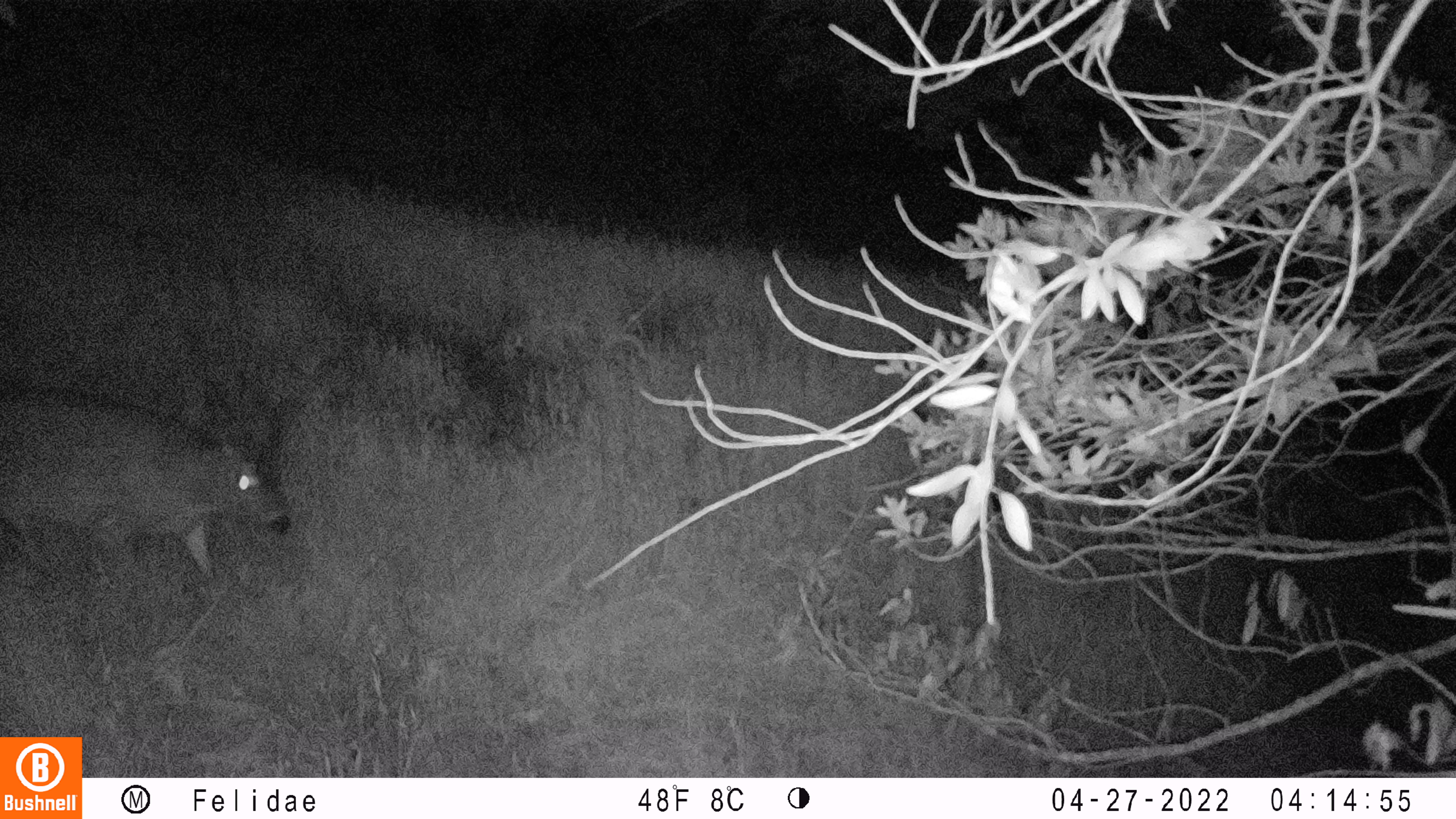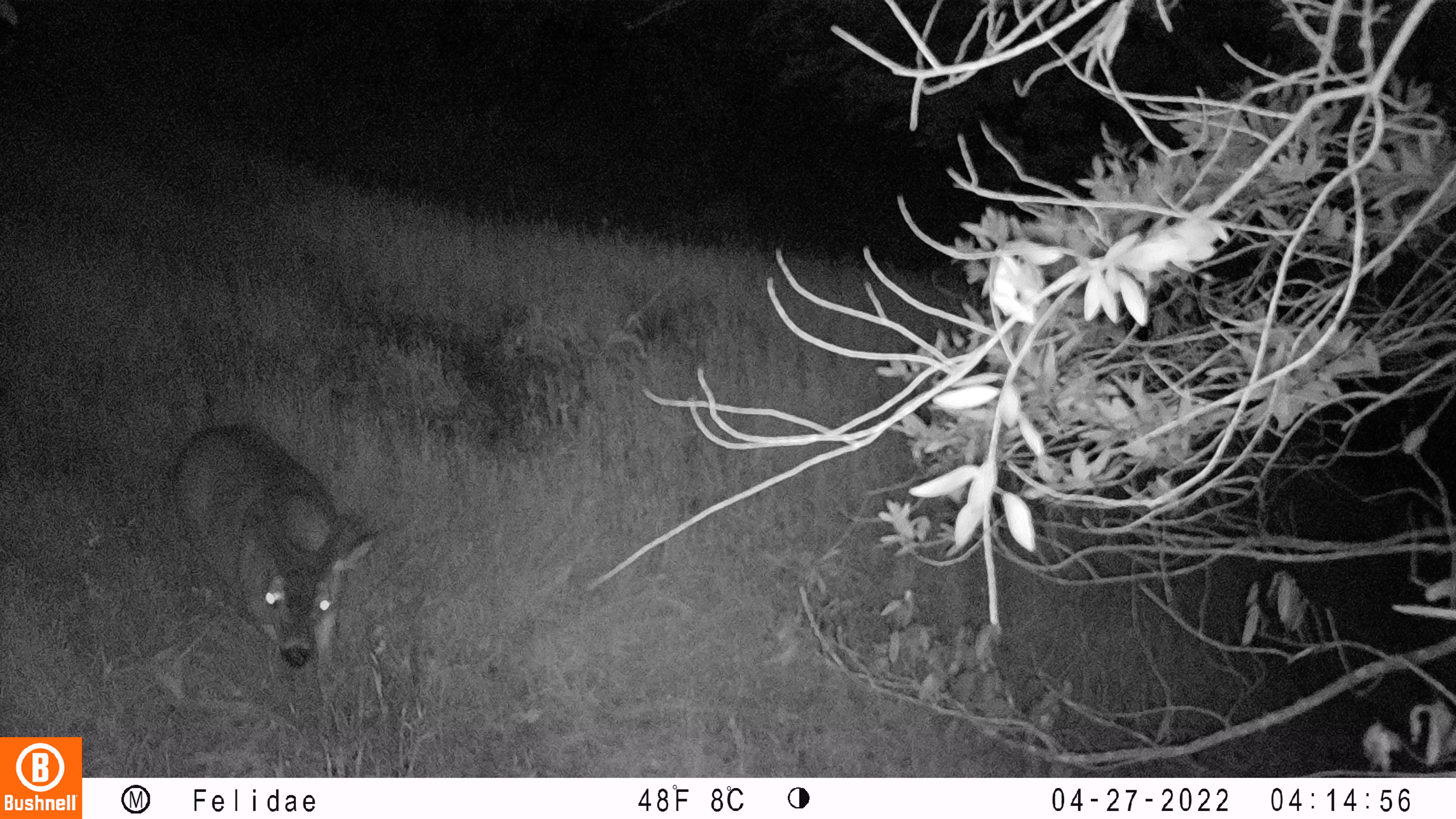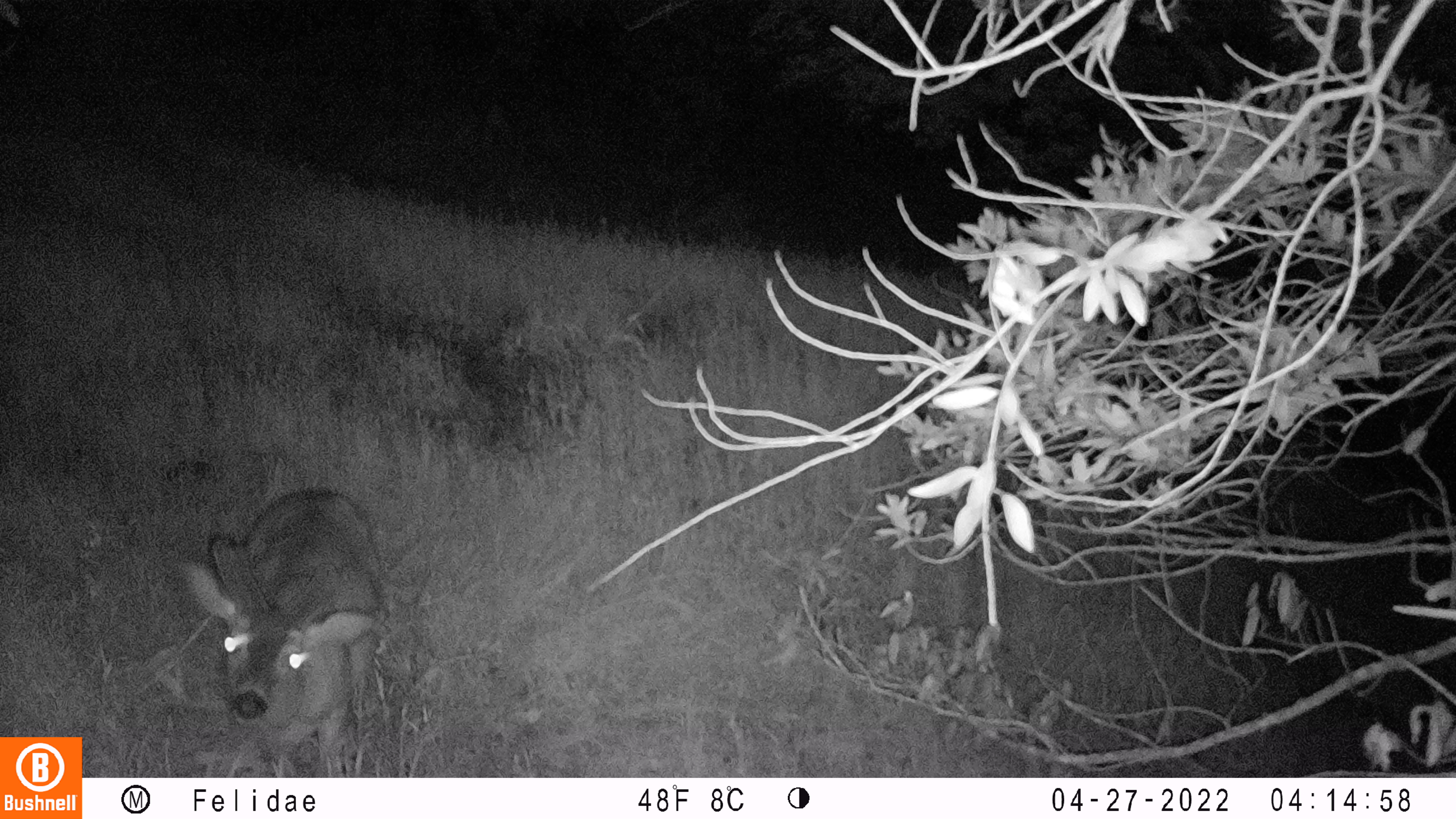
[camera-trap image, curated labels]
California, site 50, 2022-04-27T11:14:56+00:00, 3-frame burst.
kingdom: Animalia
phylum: Chordata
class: Mammalia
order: Artiodactyla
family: Cervidae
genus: Odocoileus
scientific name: Odocoileus hemionus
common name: mule deer